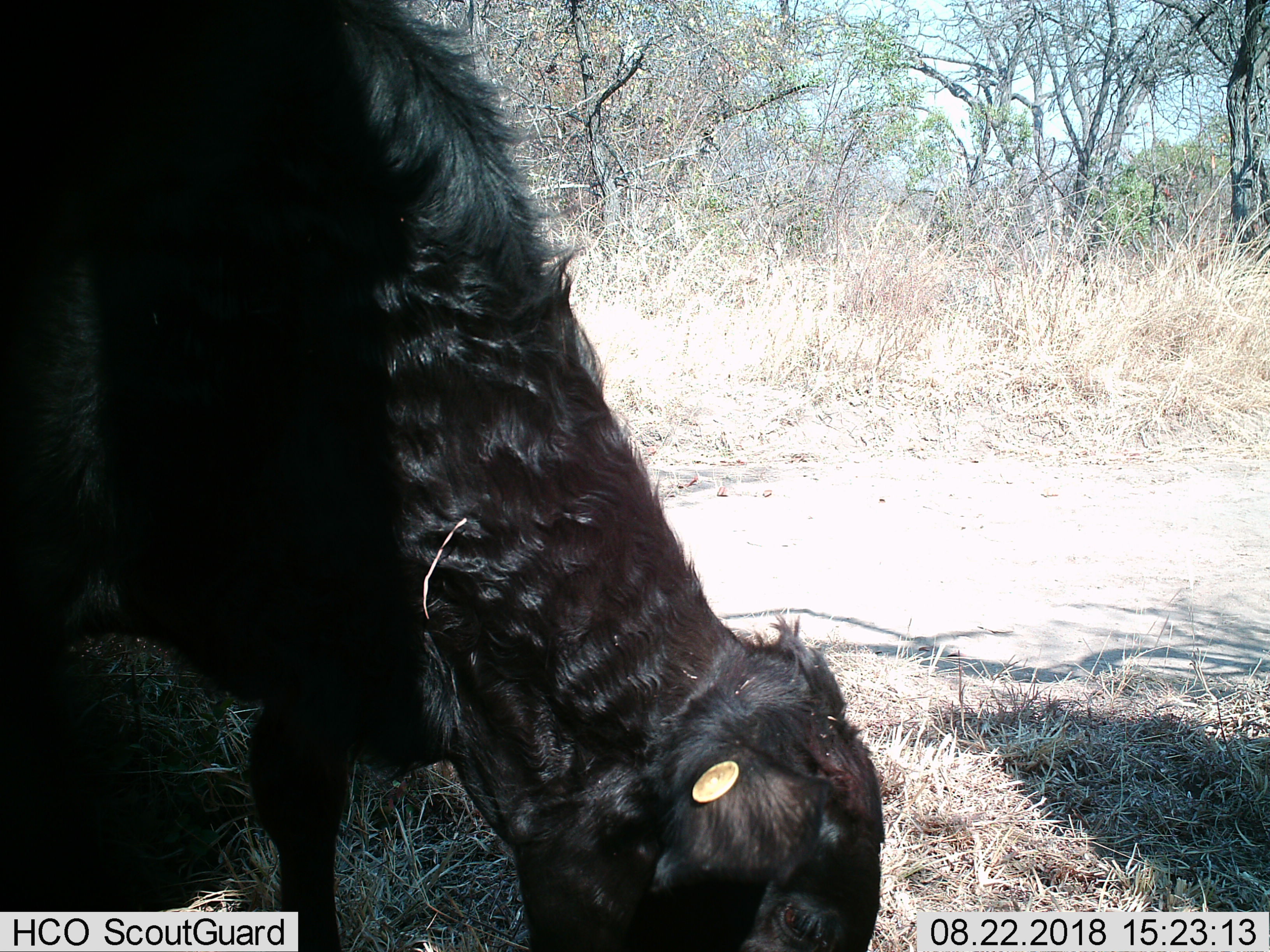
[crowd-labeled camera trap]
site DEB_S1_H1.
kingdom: Animalia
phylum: Chordata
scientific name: Vertebrata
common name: domestic animal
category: domesticanimal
Domesticanimal (domestic animal) (Vertebrata), count 1. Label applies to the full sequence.